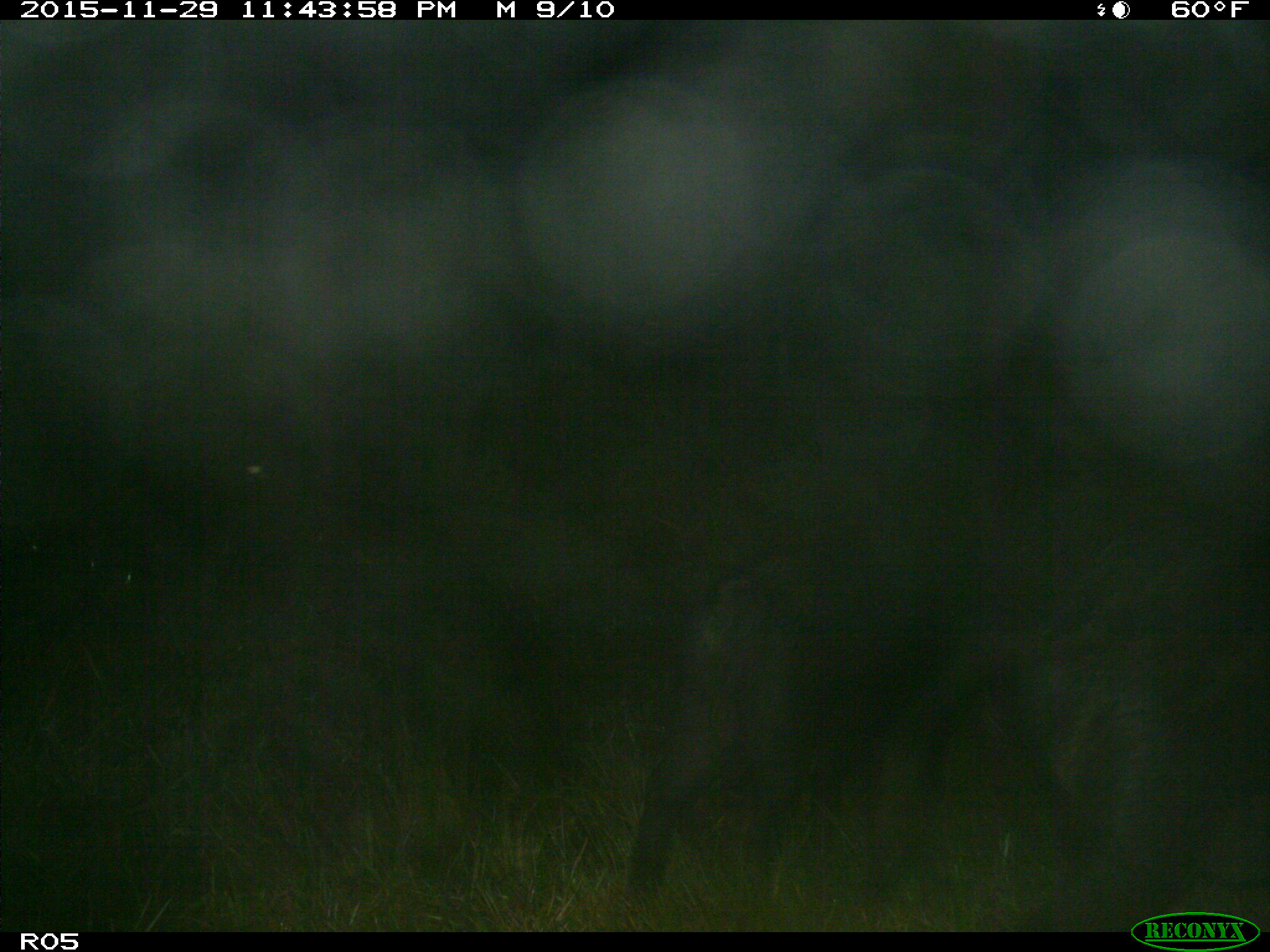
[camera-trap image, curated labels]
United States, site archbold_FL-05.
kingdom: Animalia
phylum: Chordata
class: Mammalia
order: Artiodactyla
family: Suidae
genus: Sus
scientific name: Sus scrofa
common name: wild boar